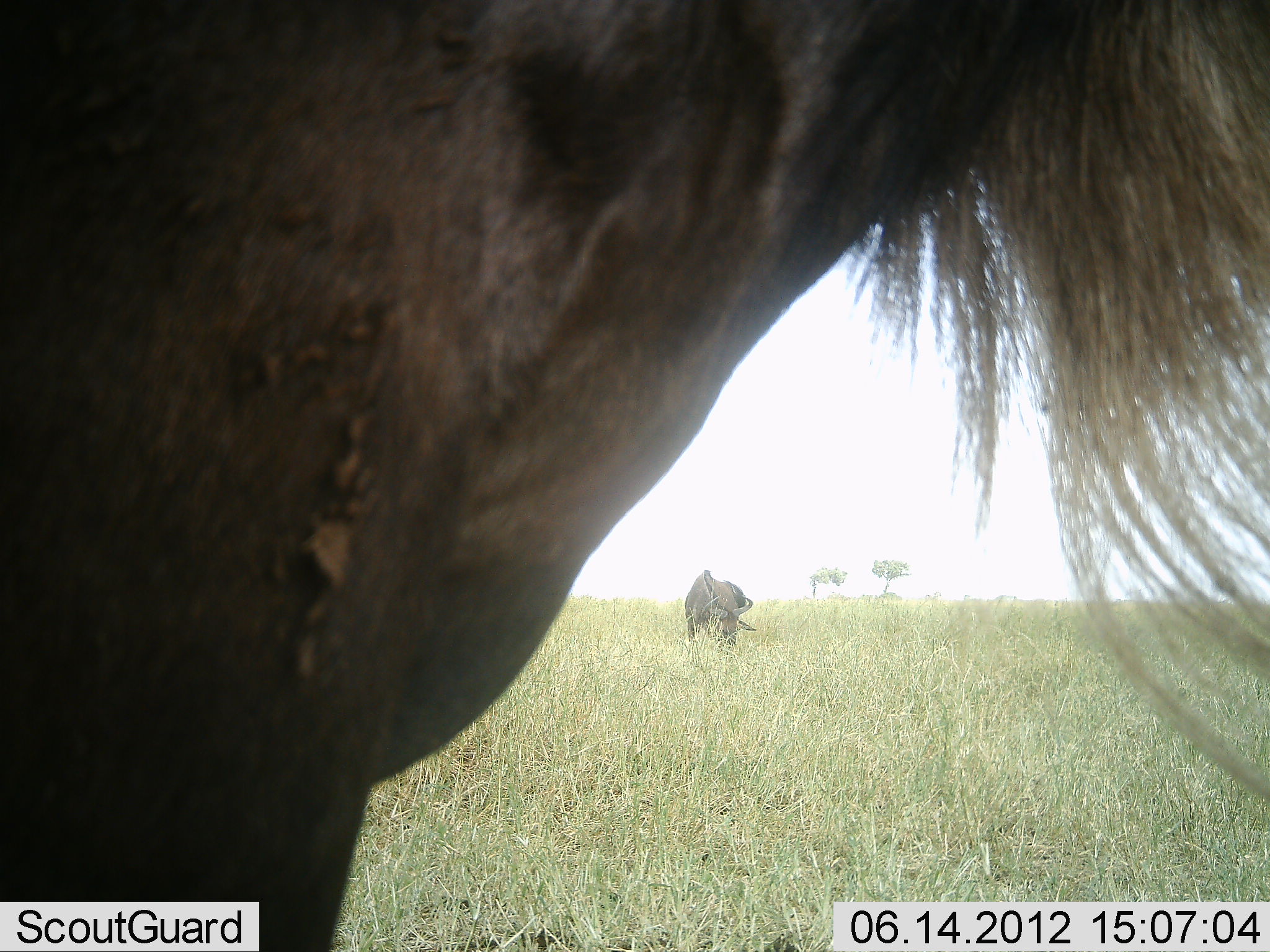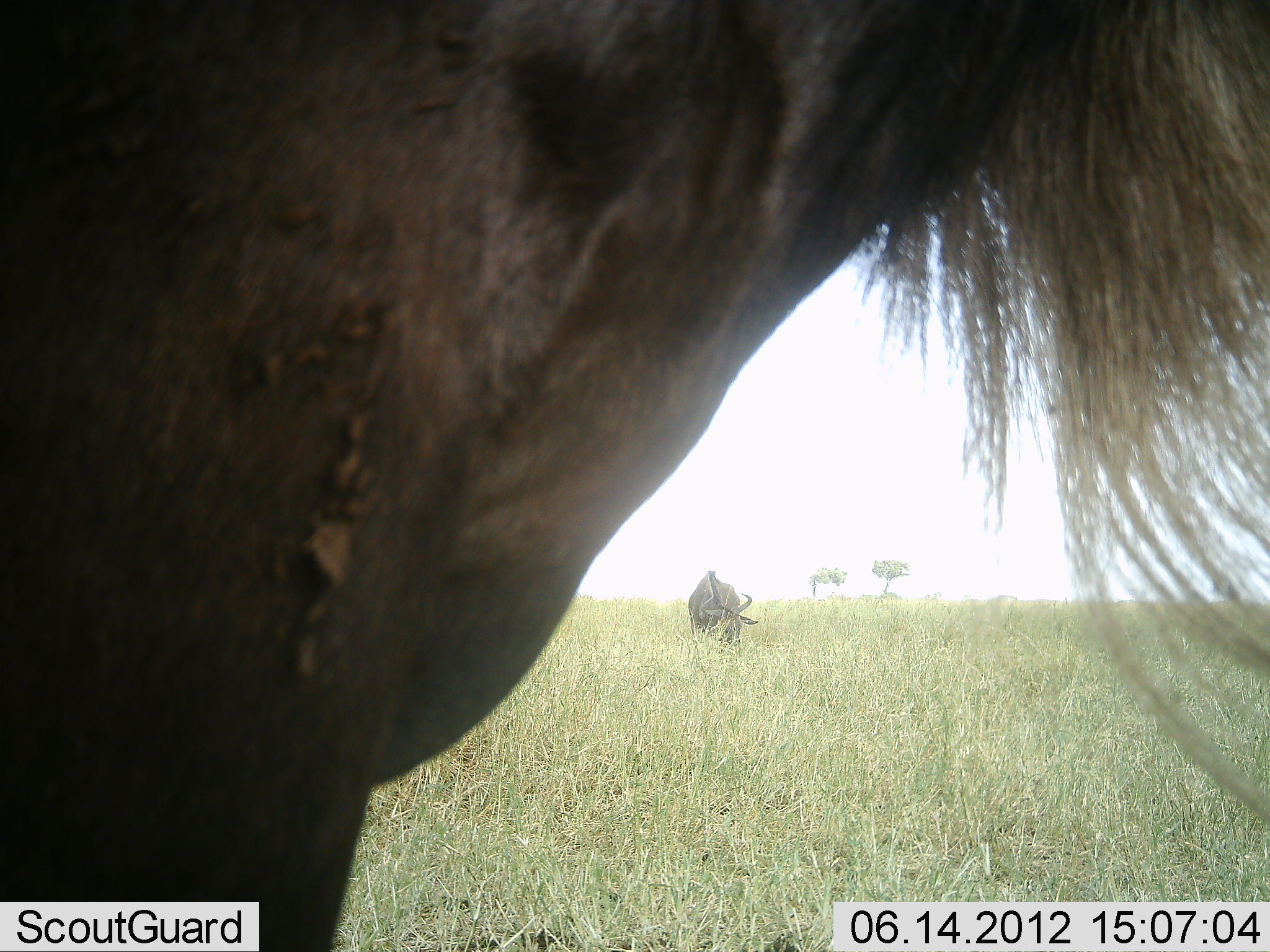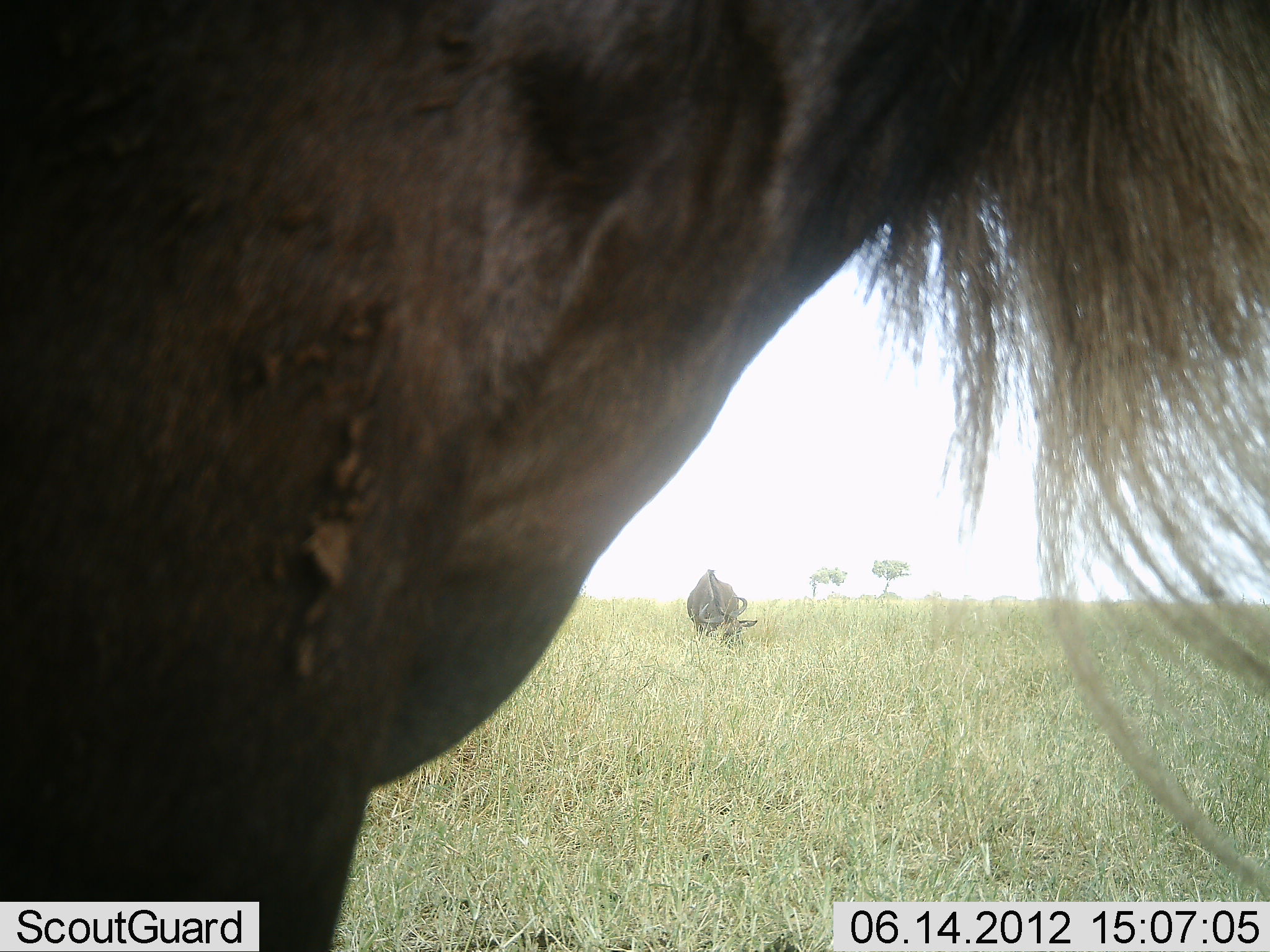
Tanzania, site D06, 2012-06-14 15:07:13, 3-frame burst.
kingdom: Animalia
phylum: Chordata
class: Mammalia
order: Artiodactyla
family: Bovidae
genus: Connochaetes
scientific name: Connochaetes taurinus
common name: blue wildebeest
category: wildebeest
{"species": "wildebeest (blue wildebeest) (Connochaetes taurinus)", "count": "2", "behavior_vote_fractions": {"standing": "70%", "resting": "0%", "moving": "20%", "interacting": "20%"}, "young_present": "0%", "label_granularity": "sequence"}